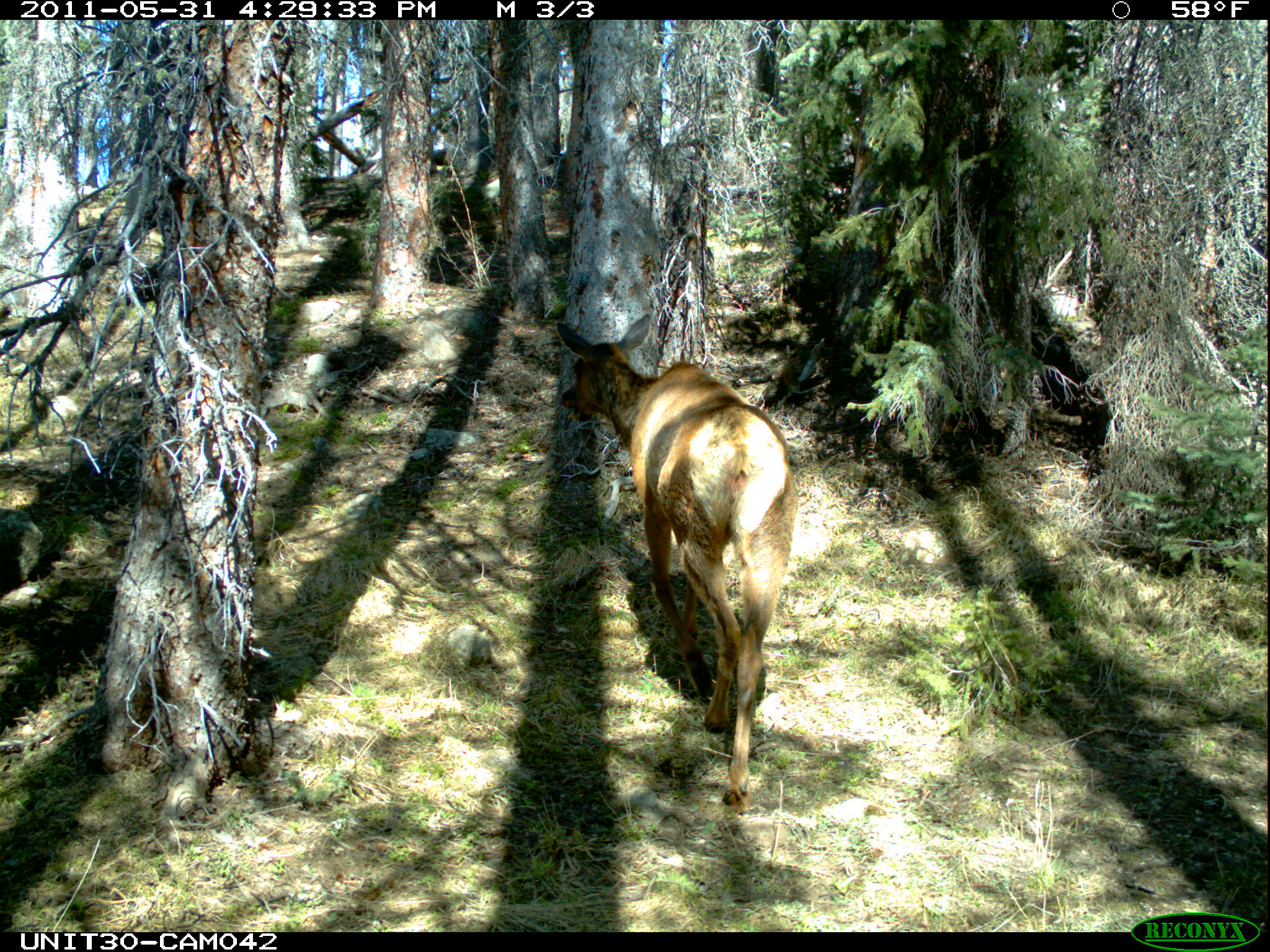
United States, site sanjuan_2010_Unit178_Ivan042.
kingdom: Animalia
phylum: Chordata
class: Mammalia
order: Artiodactyla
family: Cervidae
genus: Cervus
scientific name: Cervus elaphus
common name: red deer